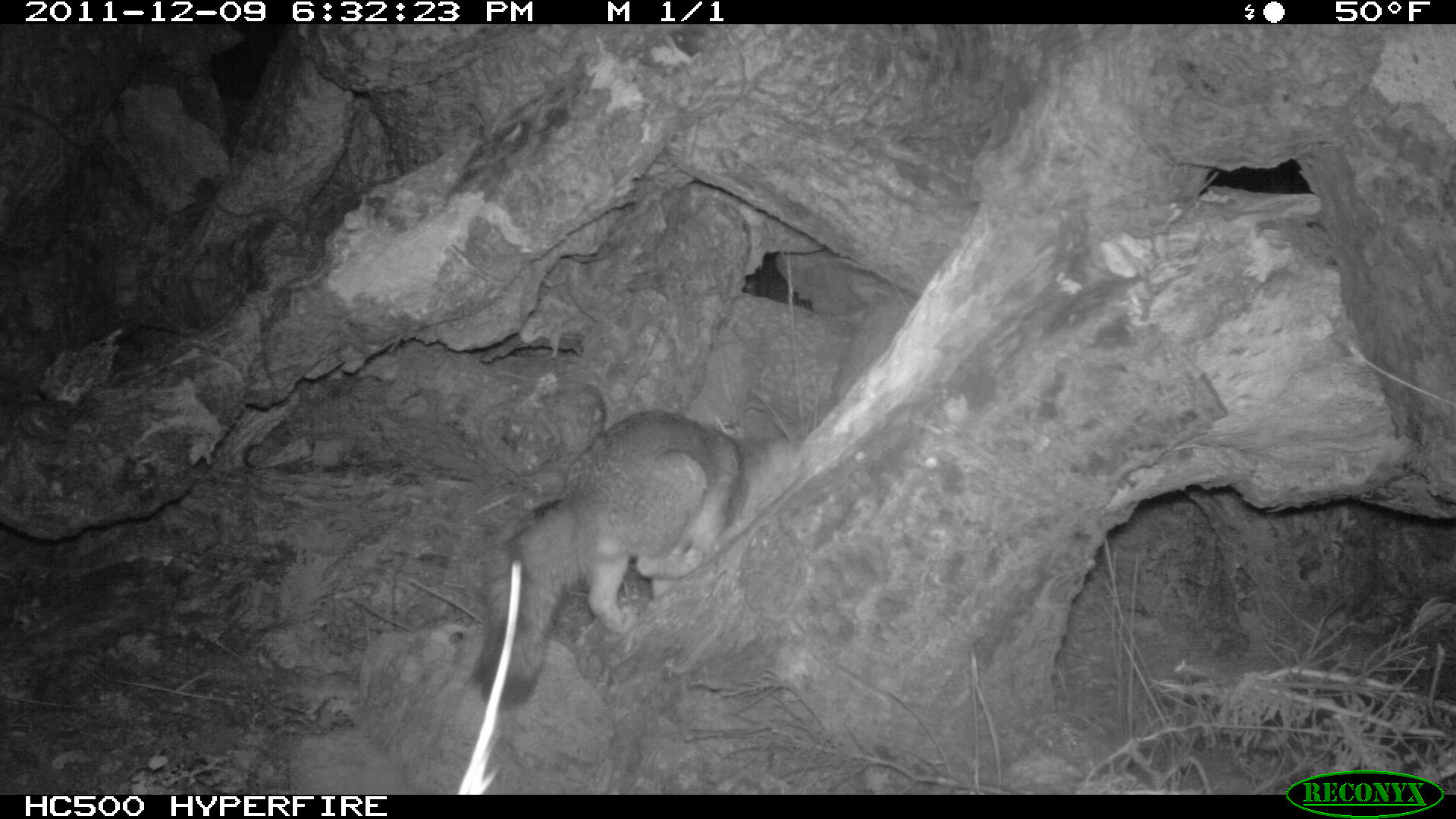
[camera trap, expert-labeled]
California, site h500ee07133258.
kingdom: Animalia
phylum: Chordata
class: Mammalia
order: Carnivora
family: Canidae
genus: Urocyon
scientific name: Urocyon littoralis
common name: island fox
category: fox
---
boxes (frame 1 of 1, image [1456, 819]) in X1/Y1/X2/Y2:
fox: 475/409/744/711